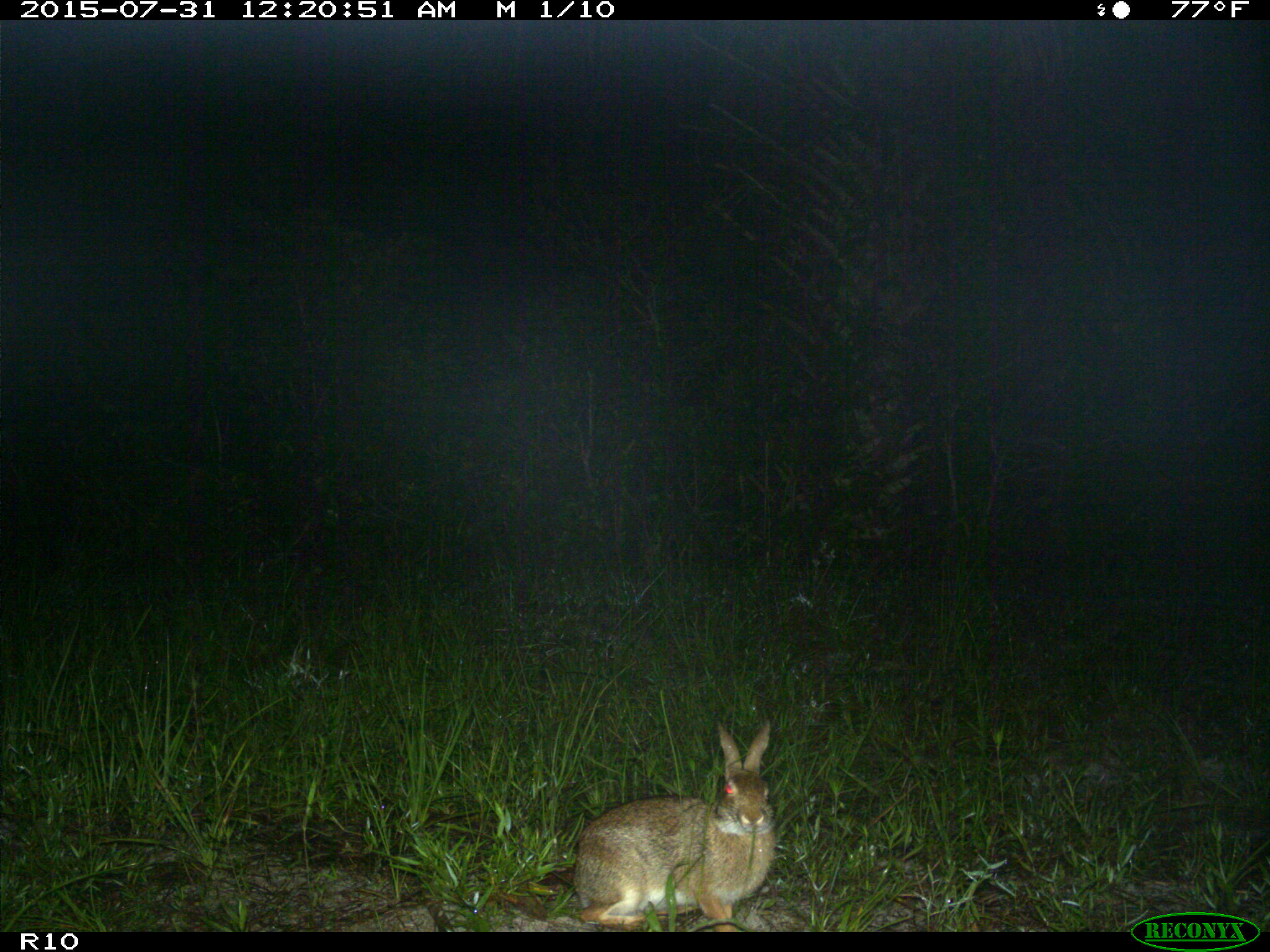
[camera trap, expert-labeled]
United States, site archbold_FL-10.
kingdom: Animalia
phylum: Chordata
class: Mammalia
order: Lagomorpha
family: Leporidae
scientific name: Leporidae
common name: rabbits and hares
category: unidentified rabbit